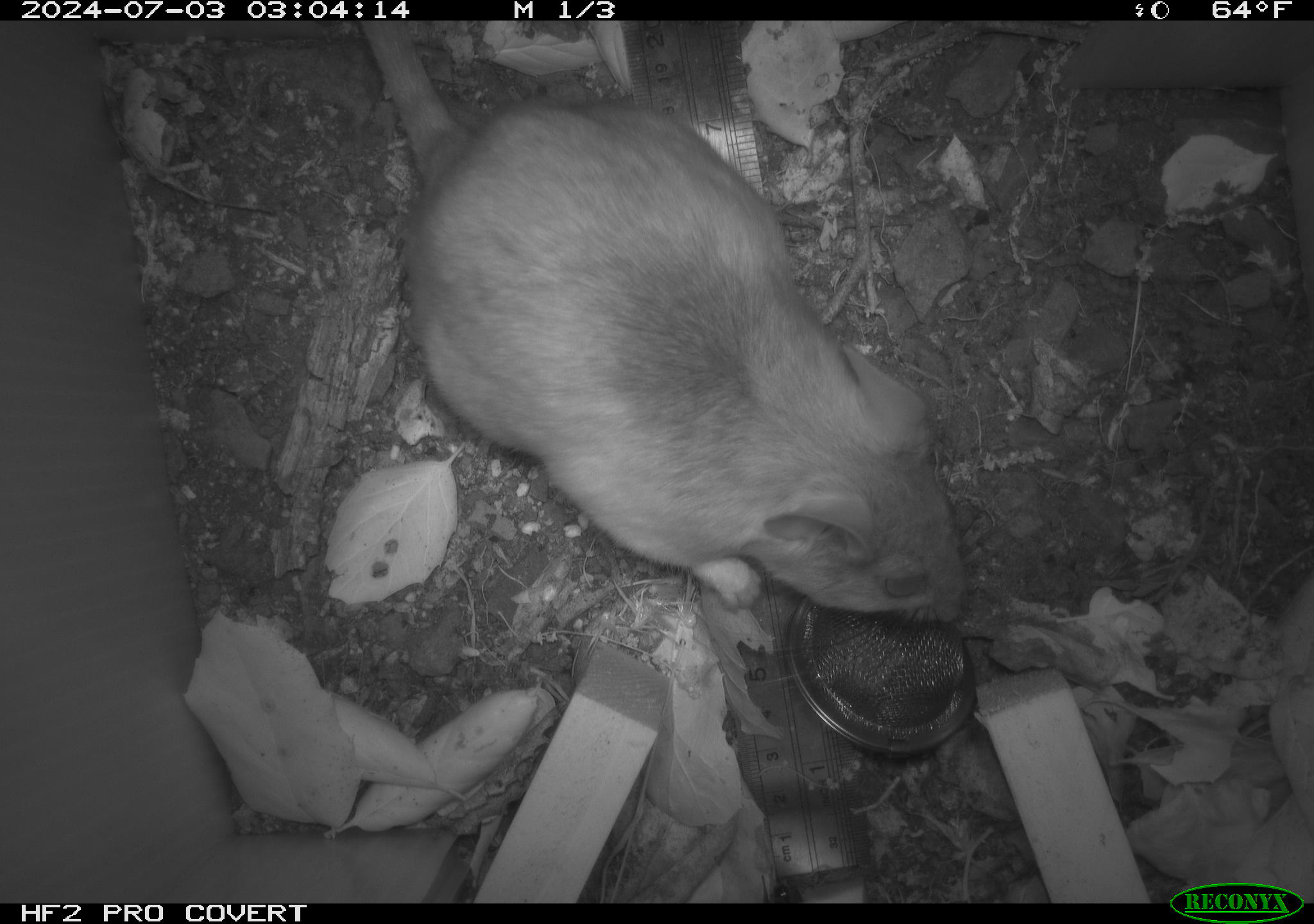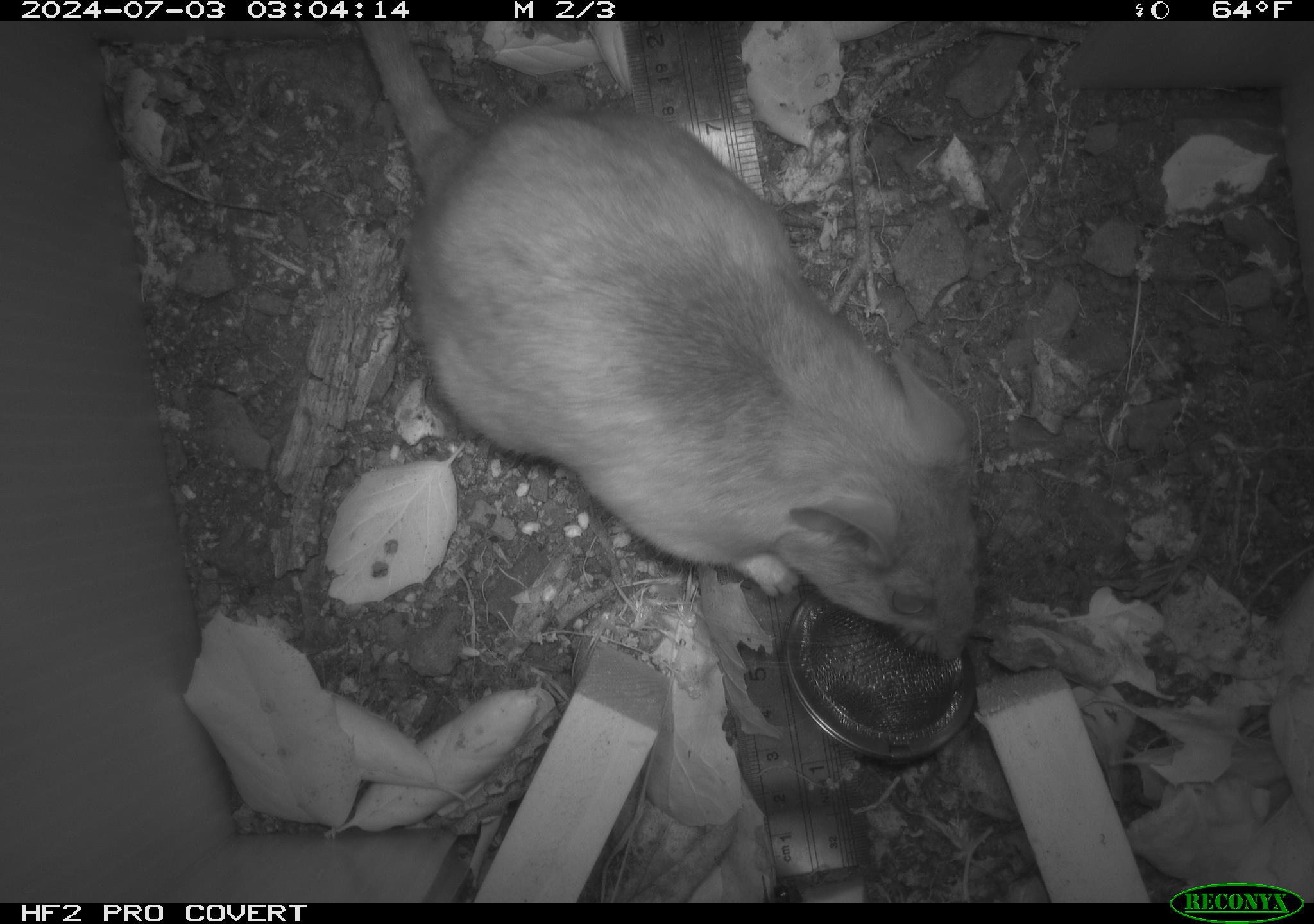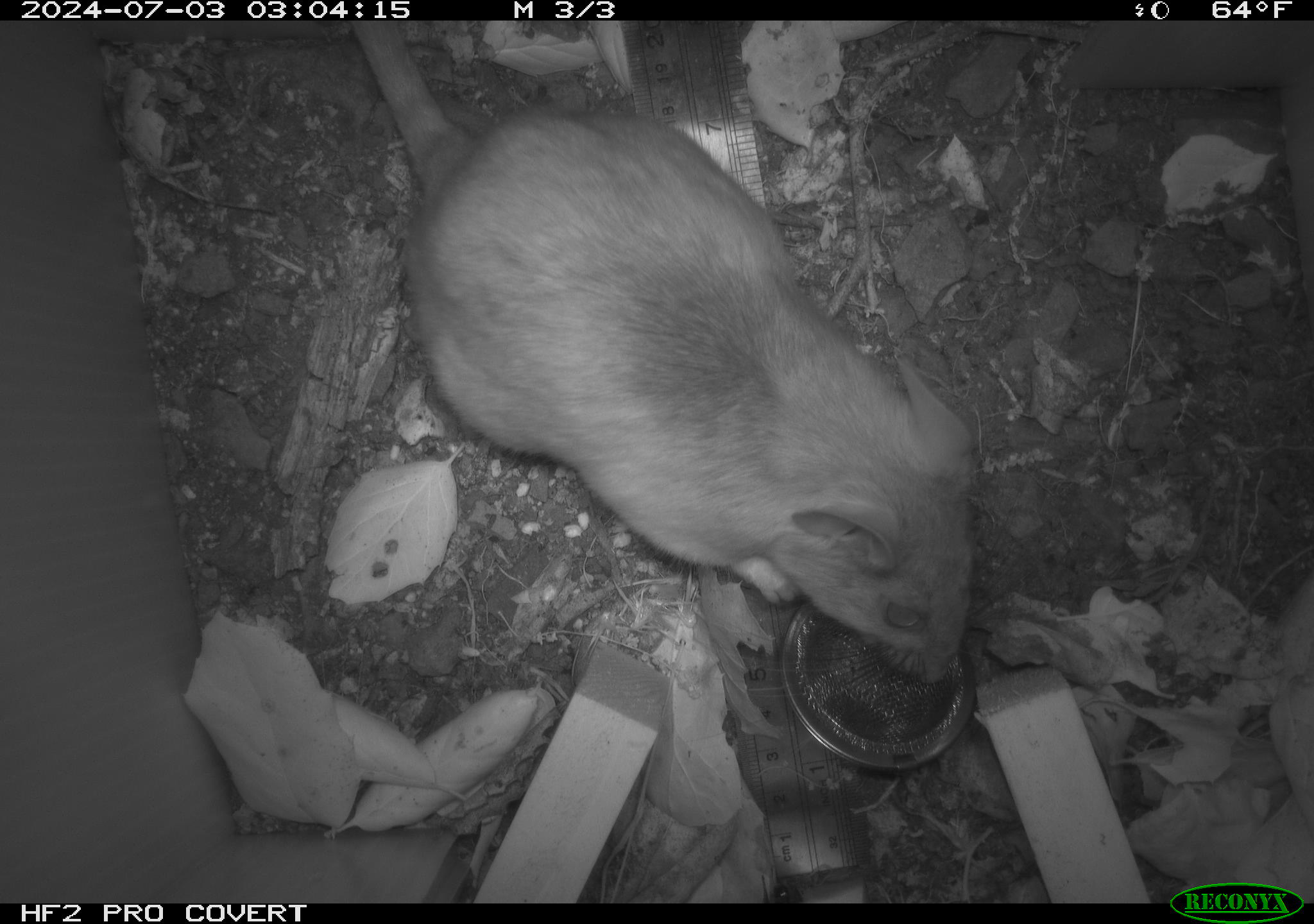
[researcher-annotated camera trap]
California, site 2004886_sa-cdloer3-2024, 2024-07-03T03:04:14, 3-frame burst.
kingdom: Animalia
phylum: Chordata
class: Mammalia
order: Rodentia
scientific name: Rodentia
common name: rodent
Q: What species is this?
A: Rodent (Rodentia).